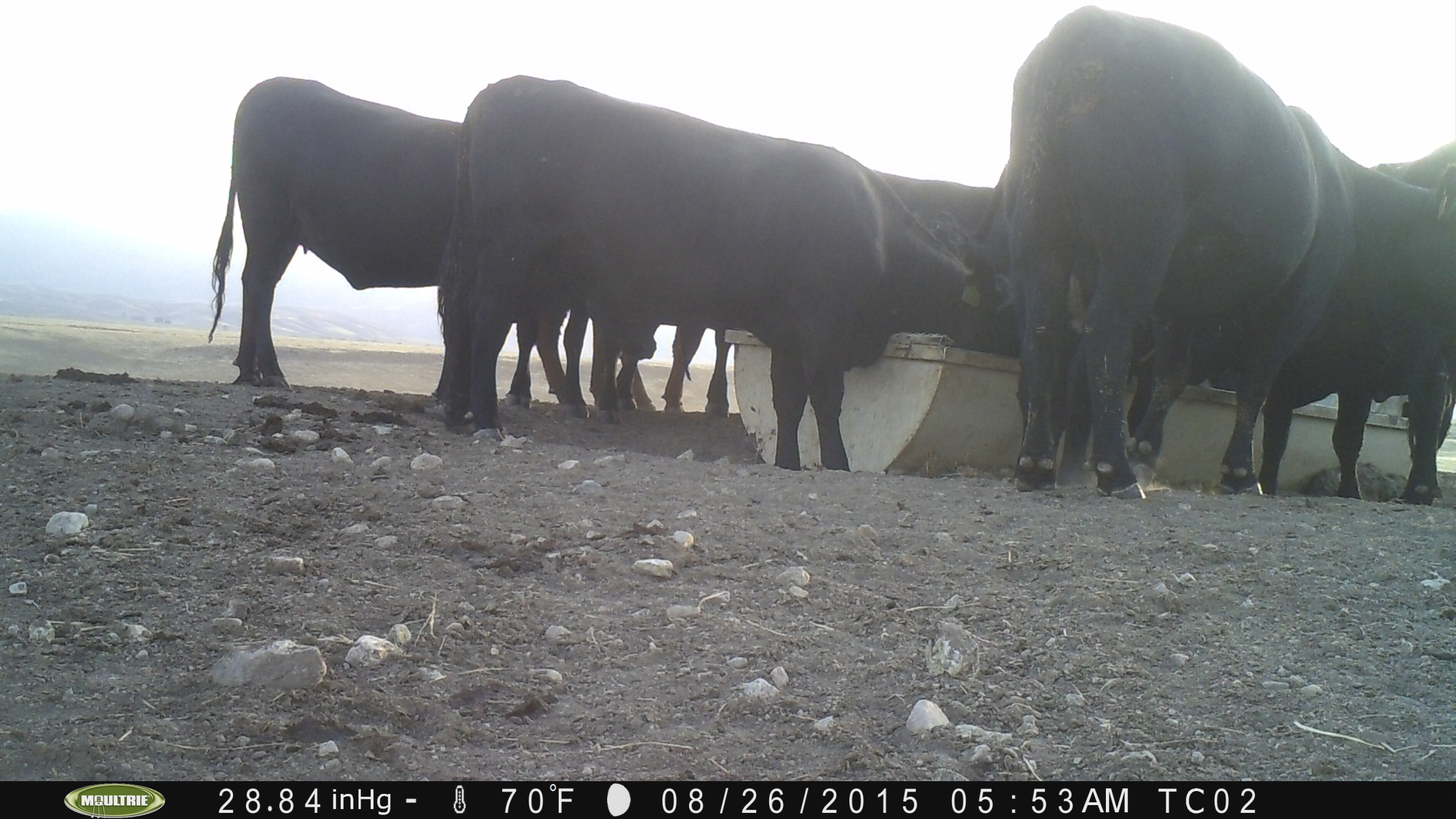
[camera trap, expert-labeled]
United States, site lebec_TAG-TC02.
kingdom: Animalia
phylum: Chordata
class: Mammalia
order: Artiodactyla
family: Bovidae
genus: Bos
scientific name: Bos taurus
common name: domestic cow